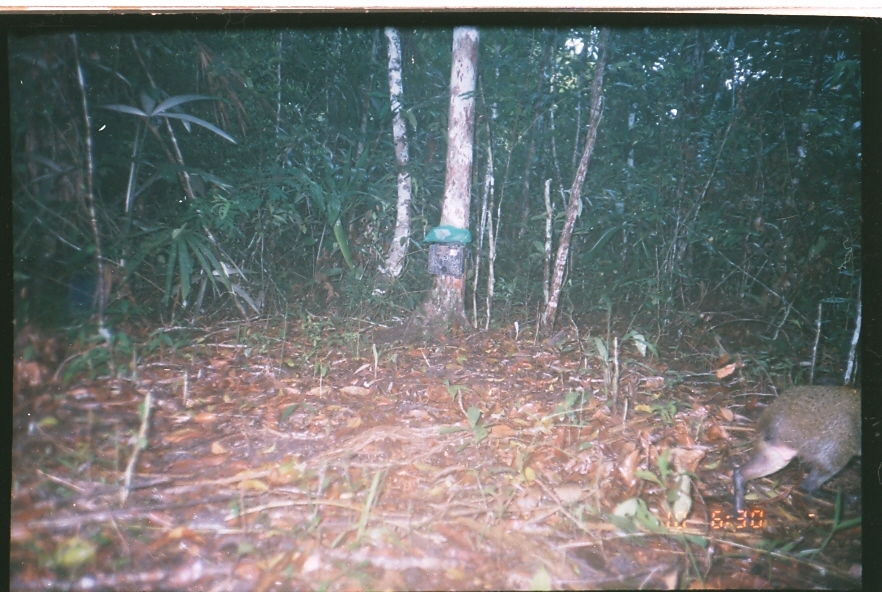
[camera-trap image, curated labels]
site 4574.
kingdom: Animalia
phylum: Chordata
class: Mammalia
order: Rodentia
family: Dasyproctidae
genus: Dasyprocta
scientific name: Dasyprocta punctata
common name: central american agouti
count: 1